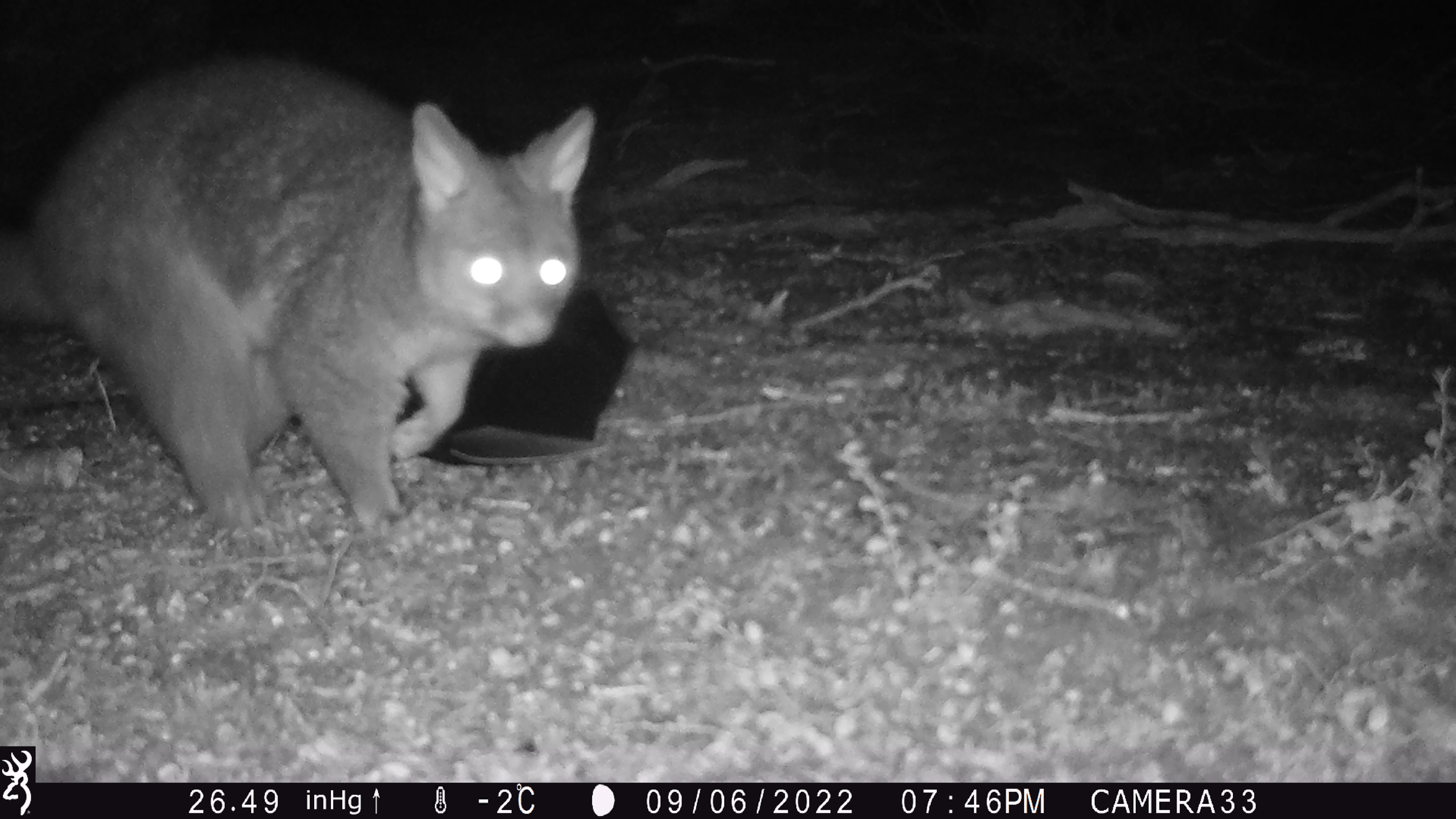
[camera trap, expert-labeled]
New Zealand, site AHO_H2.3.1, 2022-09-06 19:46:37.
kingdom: Animalia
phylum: Chordata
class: Mammalia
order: Diprotodontia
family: Phalangeridae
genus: Trichosurus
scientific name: Trichosurus vulpecula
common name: common brushtail possum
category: possum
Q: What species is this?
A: Possum (common brushtail possum) (Trichosurus vulpecula).